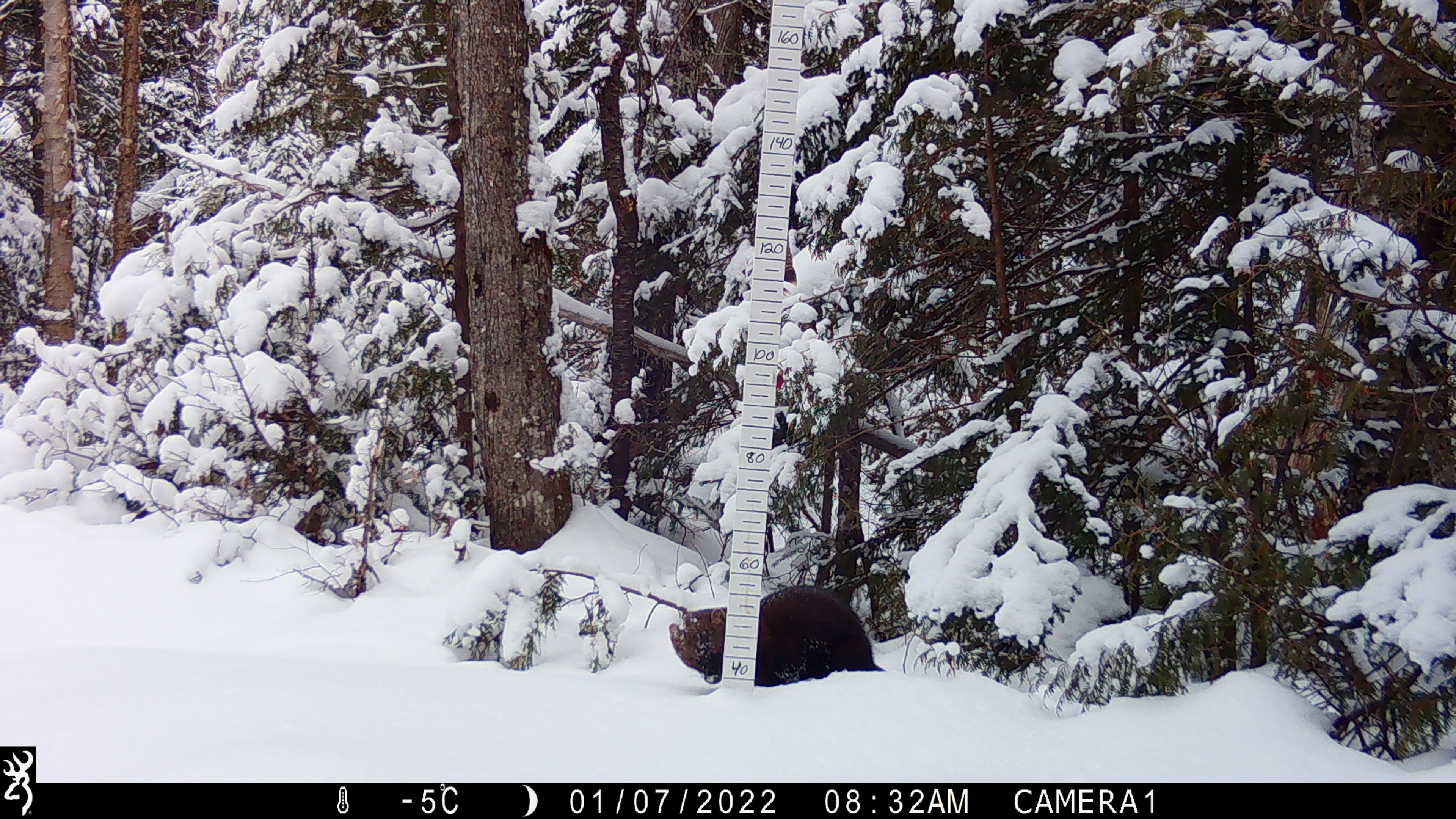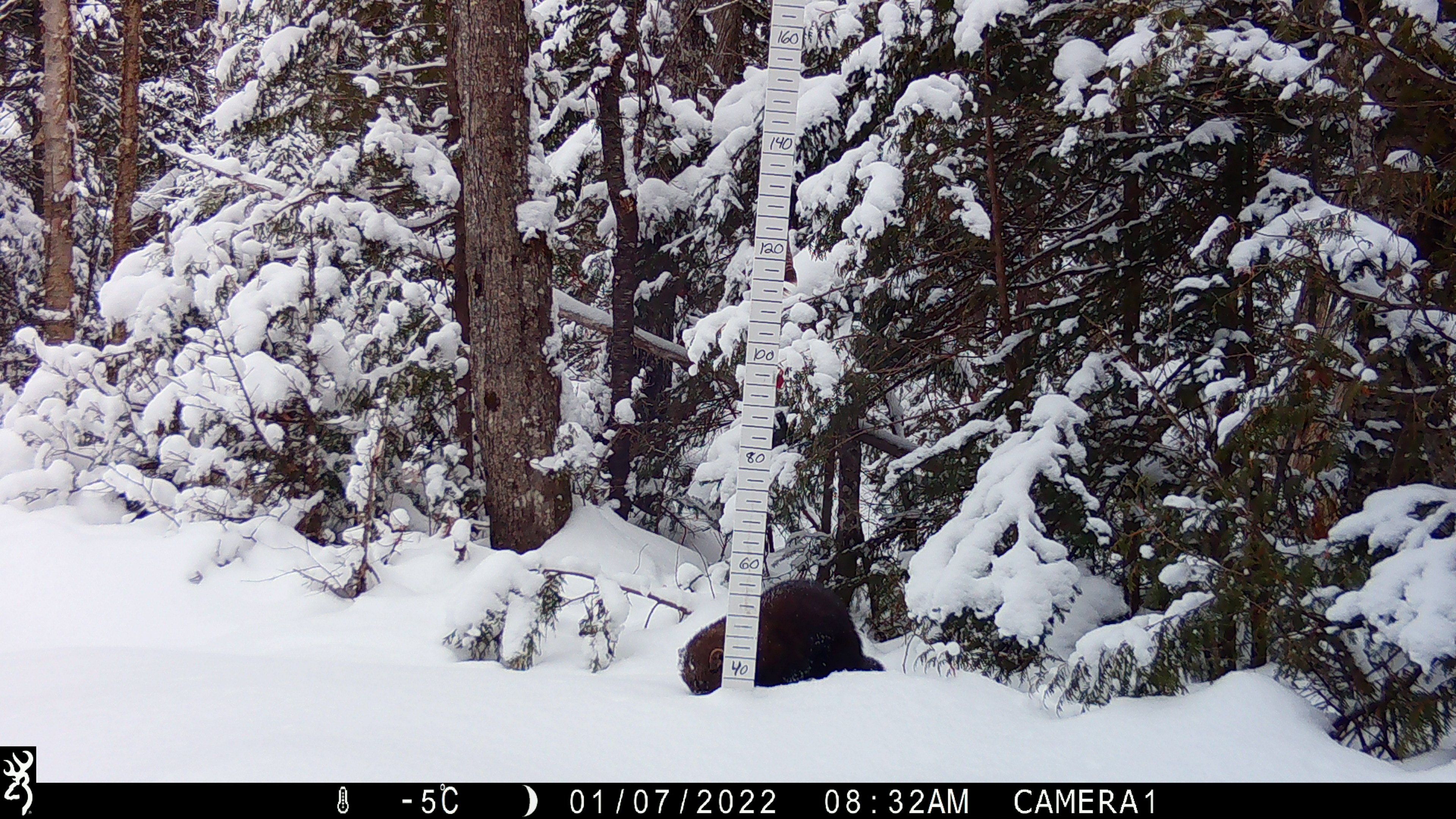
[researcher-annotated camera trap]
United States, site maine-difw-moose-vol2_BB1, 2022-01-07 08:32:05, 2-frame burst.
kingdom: Animalia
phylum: Chordata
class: Mammalia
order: Carnivora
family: Mustelidae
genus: Pekania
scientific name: Pekania pennanti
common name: fisher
Fisher (Pekania pennanti).